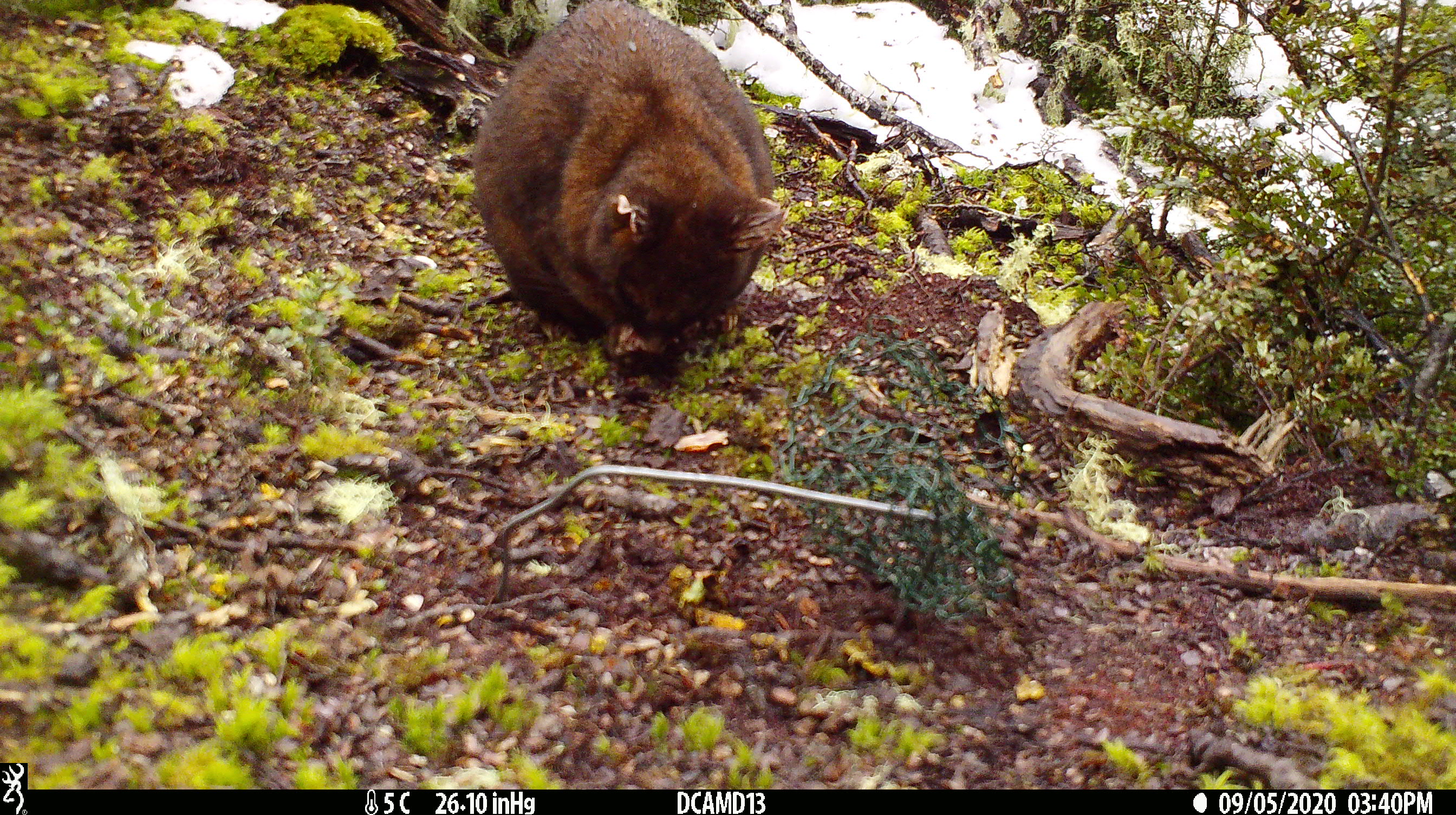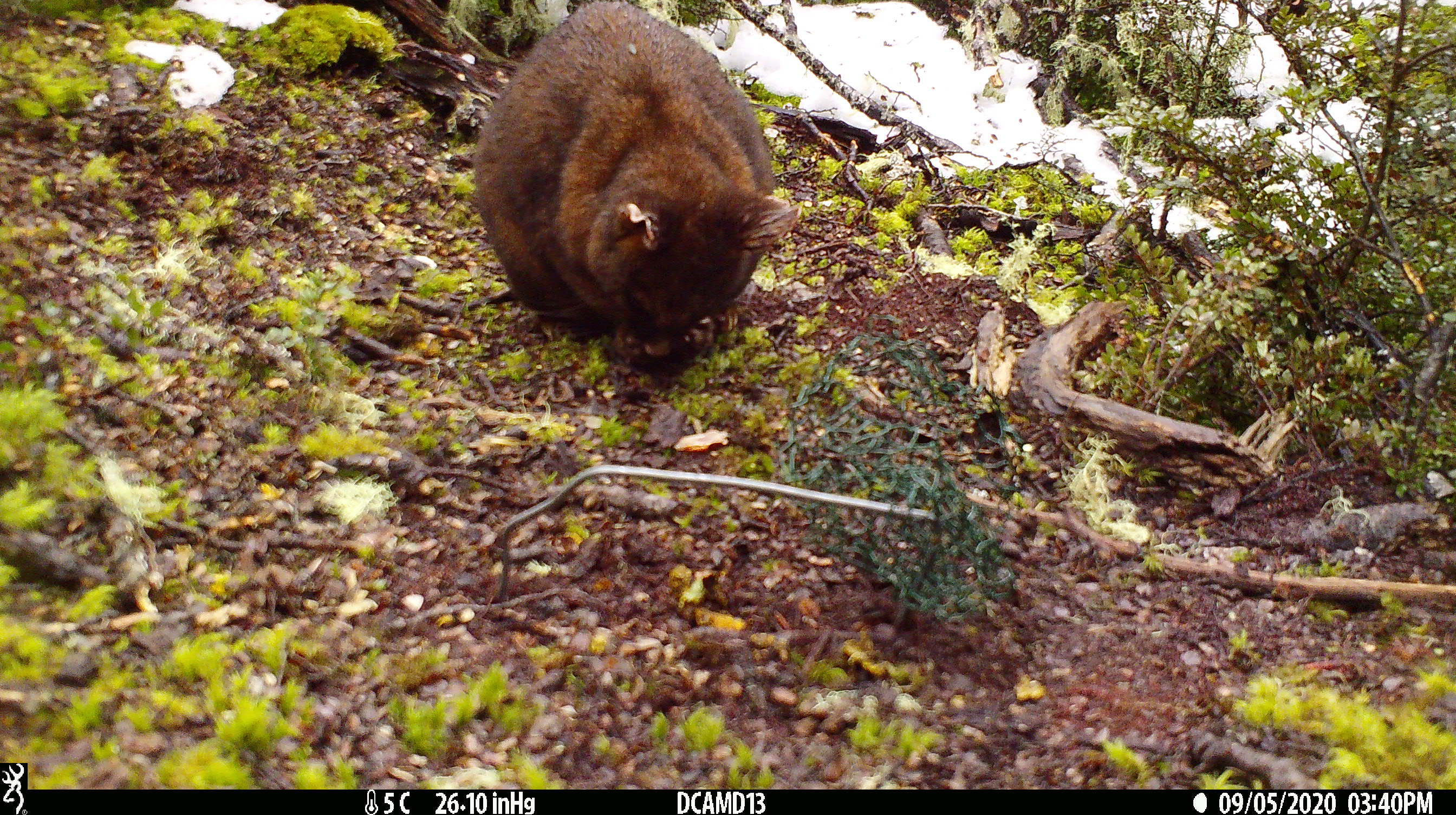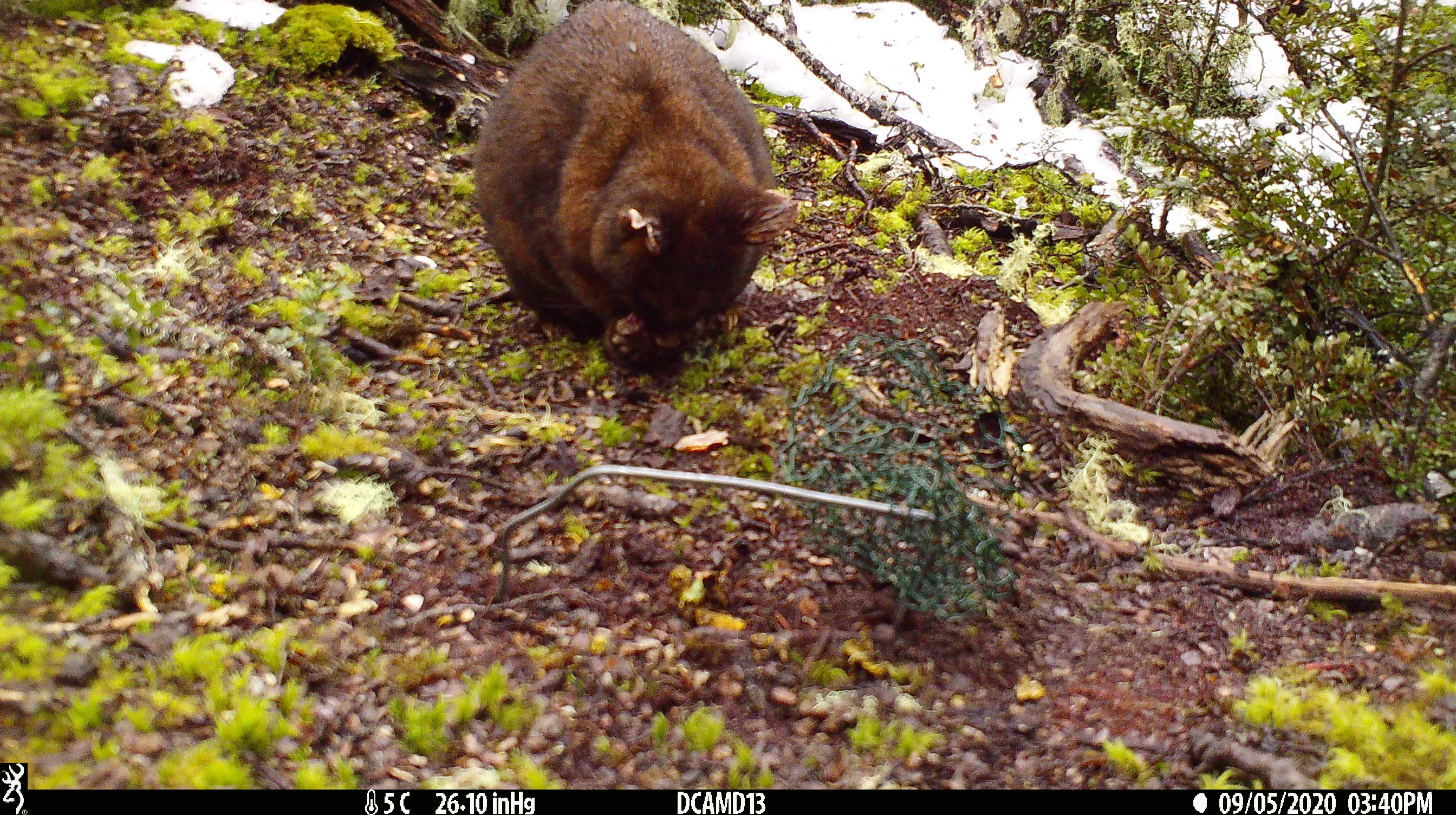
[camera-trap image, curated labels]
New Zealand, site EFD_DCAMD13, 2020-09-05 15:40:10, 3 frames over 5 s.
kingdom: Animalia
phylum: Chordata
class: Mammalia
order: Diprotodontia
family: Phalangeridae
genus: Trichosurus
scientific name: Trichosurus vulpecula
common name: common brushtail possum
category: possum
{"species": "possum (common brushtail possum) (Trichosurus vulpecula)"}